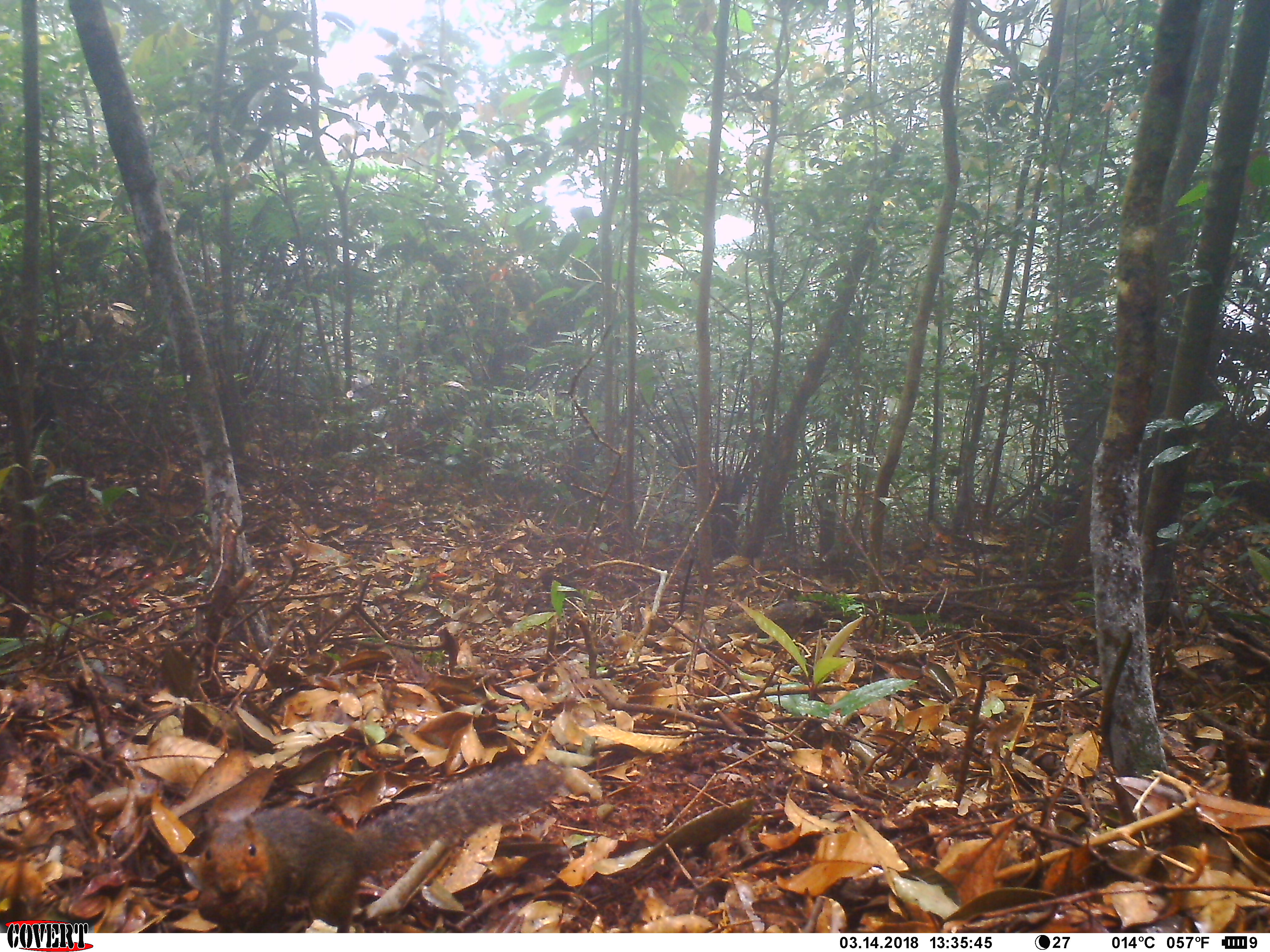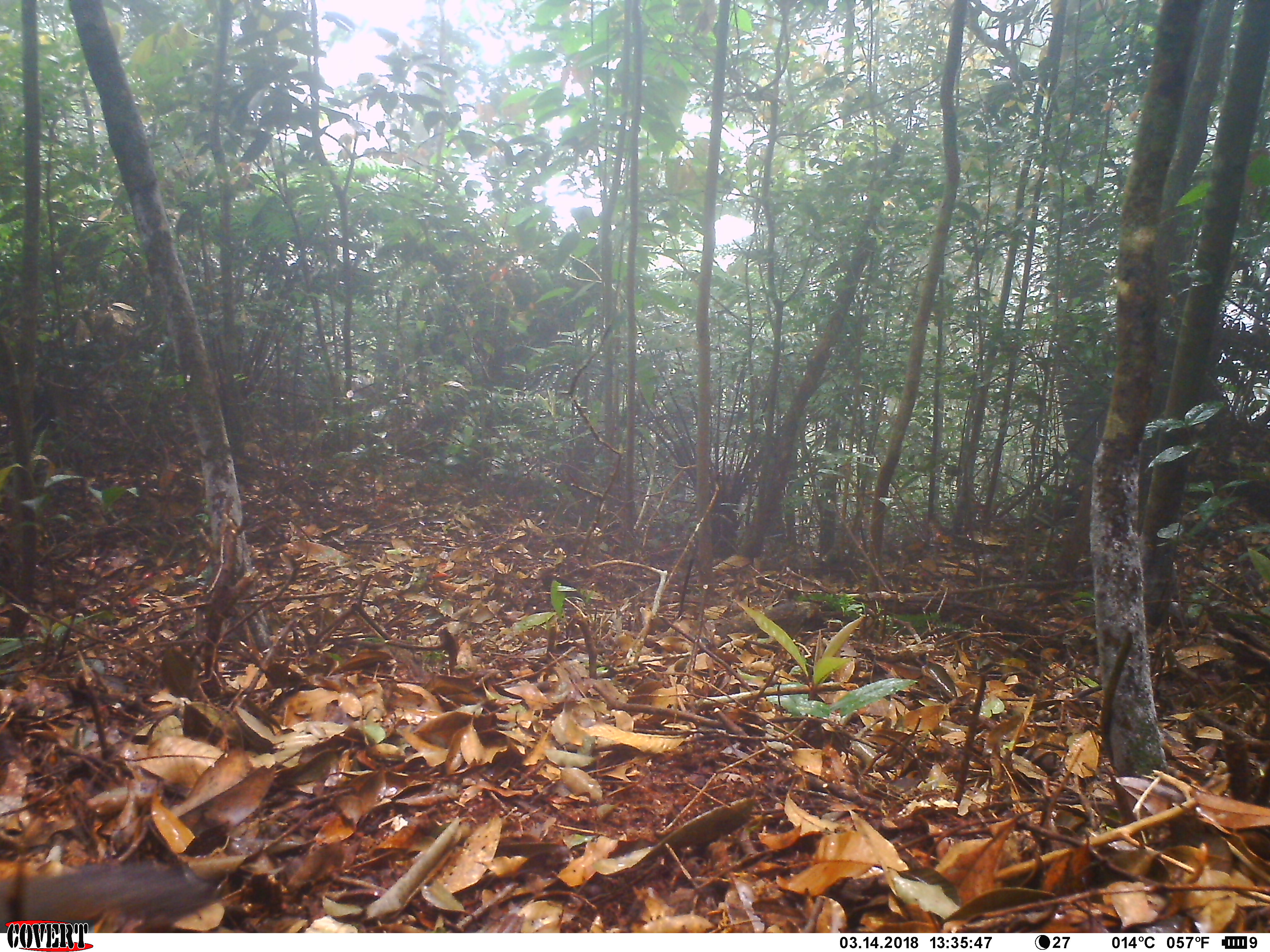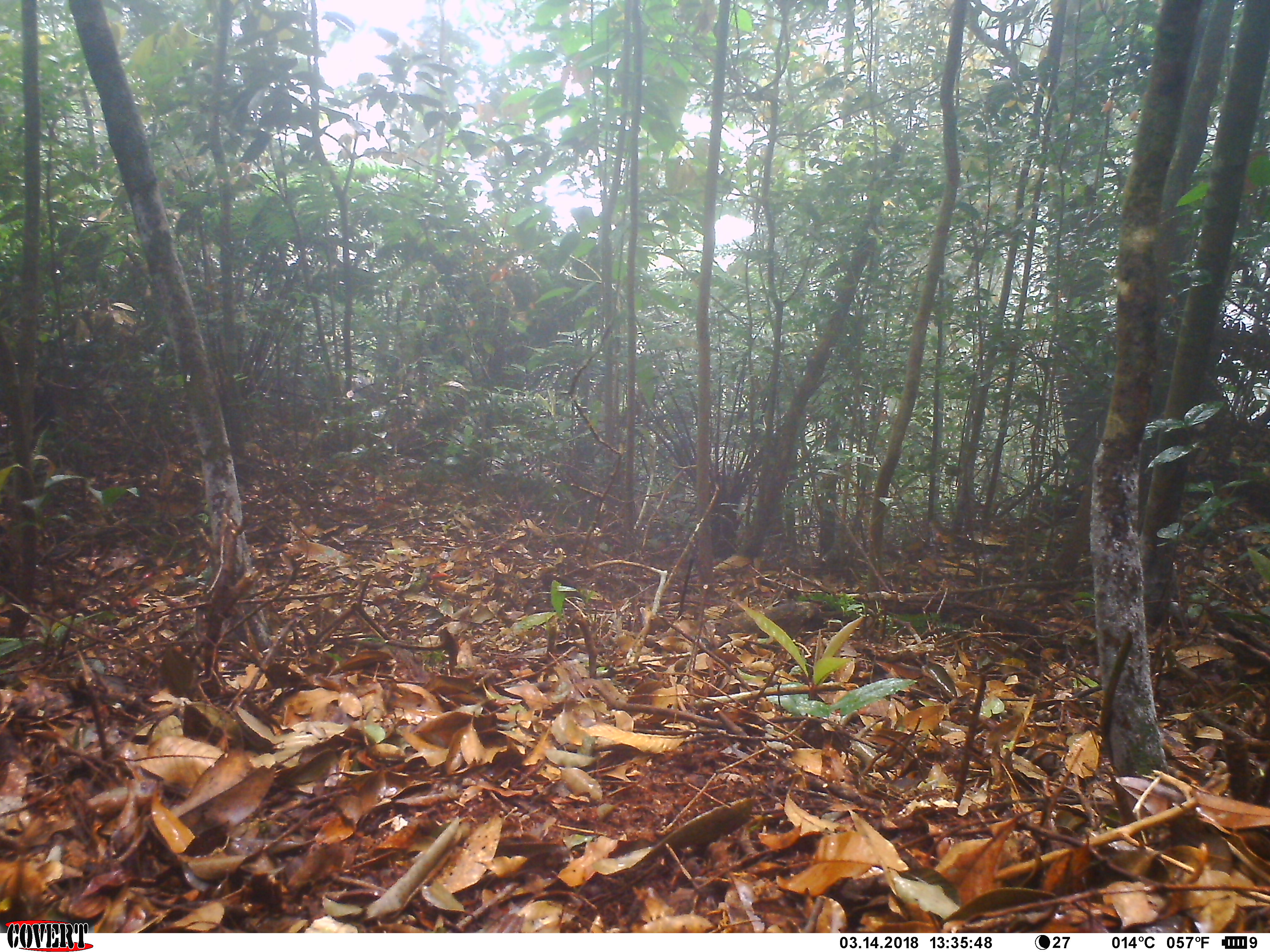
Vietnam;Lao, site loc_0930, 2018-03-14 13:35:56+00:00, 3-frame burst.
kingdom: Animalia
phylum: Chordata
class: Mammalia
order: Rodentia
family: Sciuridae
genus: Dremomys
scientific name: Dremomys rufigenis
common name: red-cheeked squirrel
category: red cheeked squirrel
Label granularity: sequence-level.